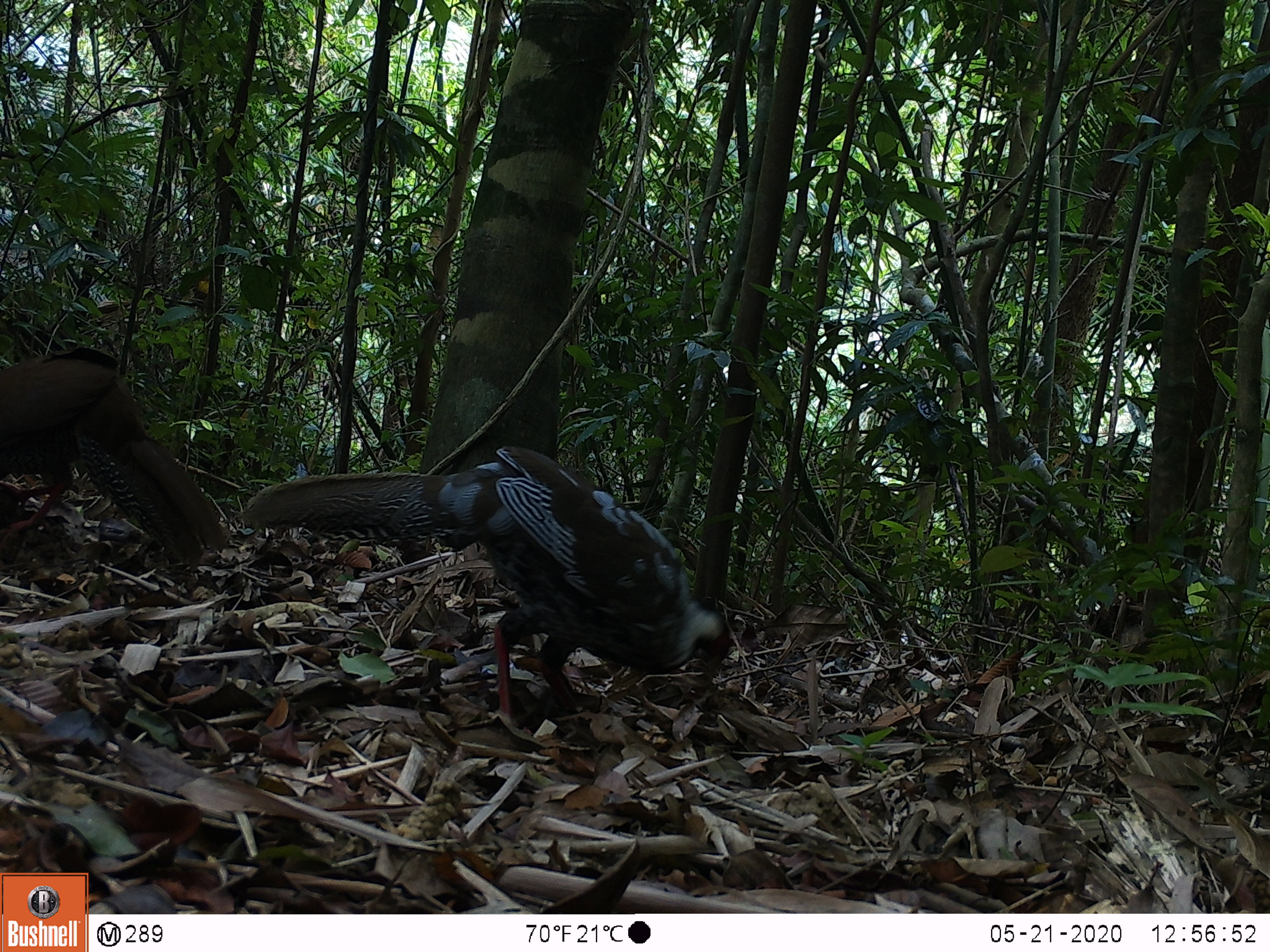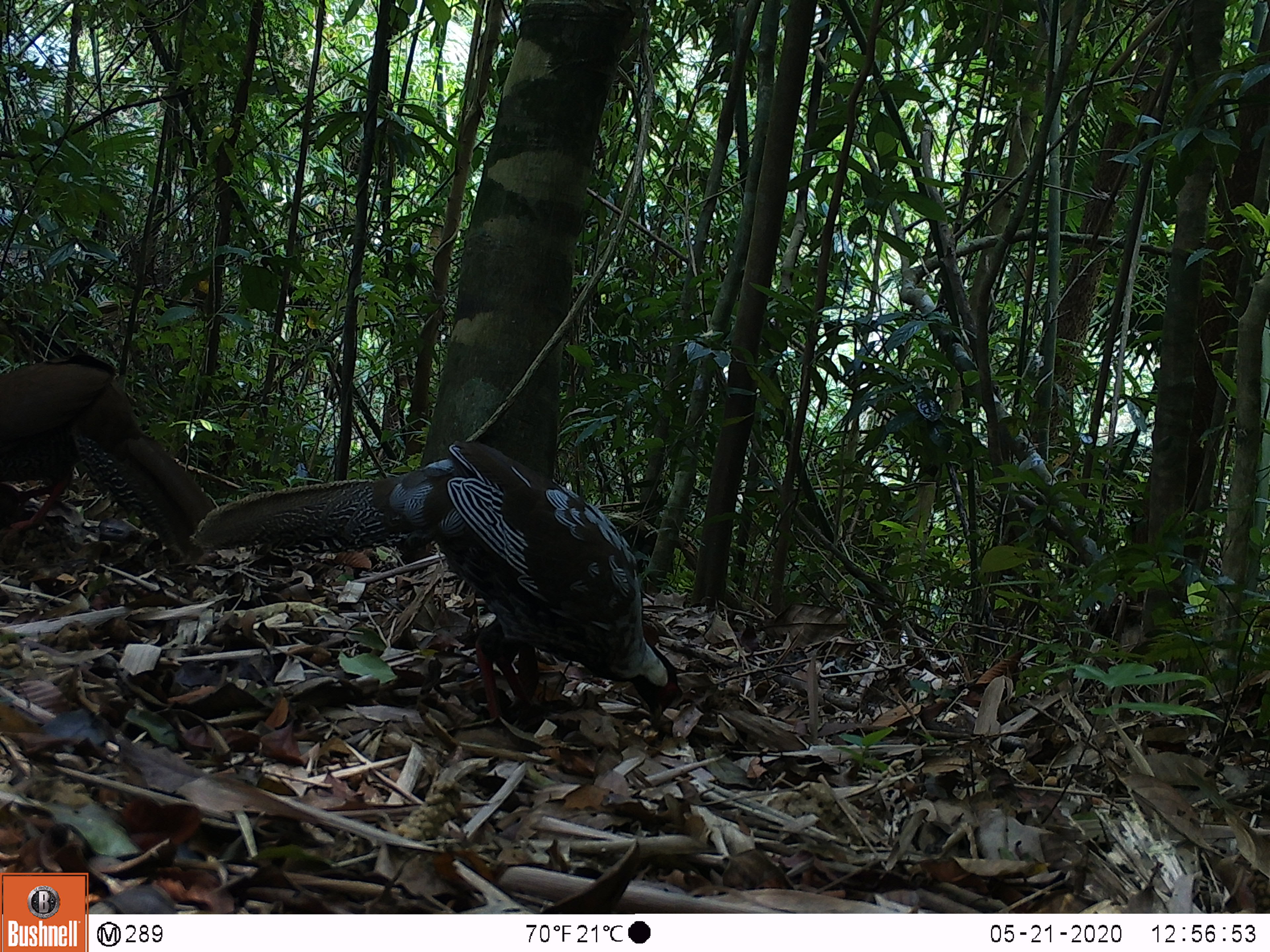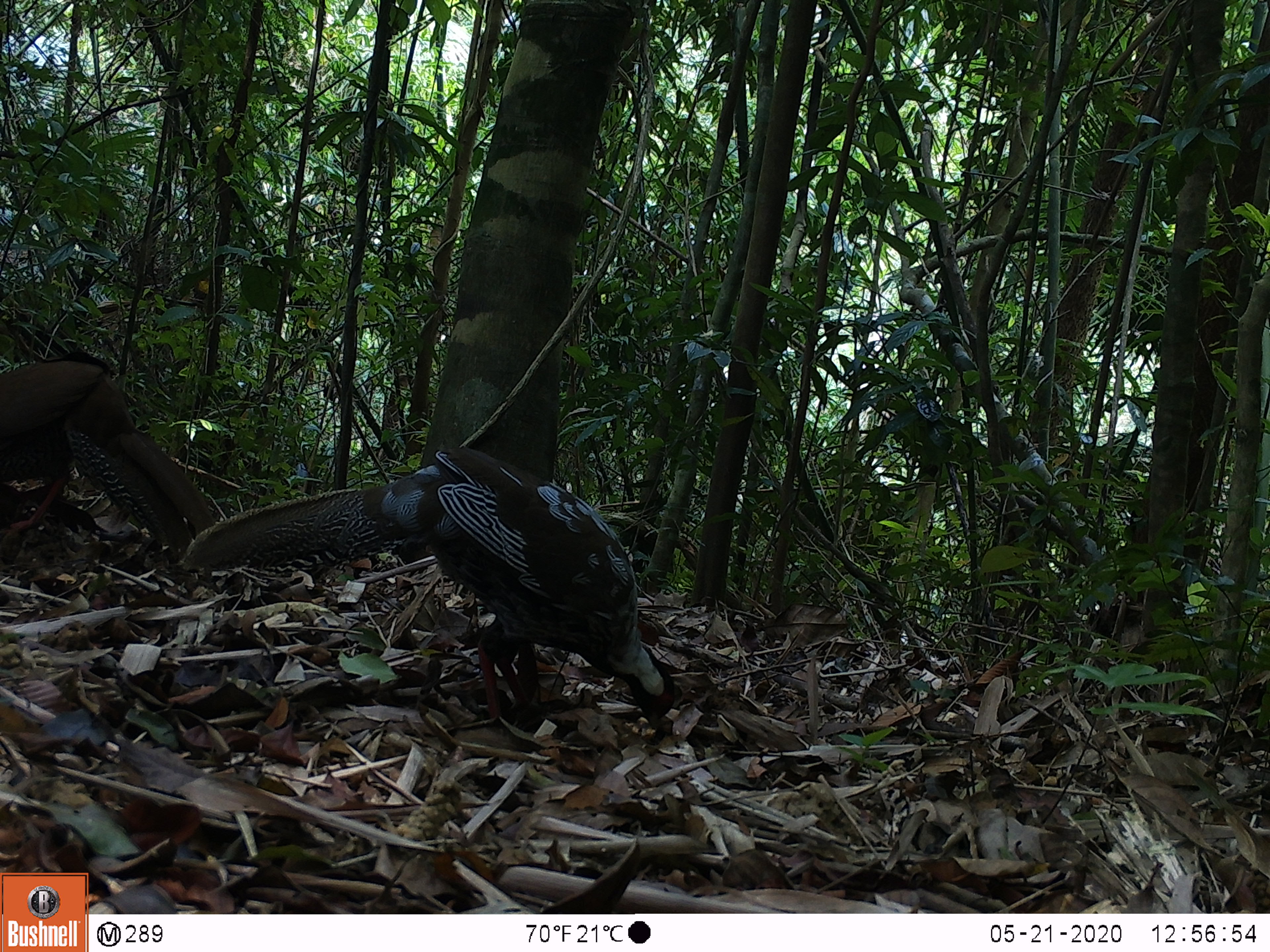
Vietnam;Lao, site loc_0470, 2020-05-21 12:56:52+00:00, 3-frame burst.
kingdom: Animalia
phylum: Chordata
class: Aves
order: Galliformes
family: Phasianidae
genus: Lophura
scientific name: Lophura nycthemera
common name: silver pheasant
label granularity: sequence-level